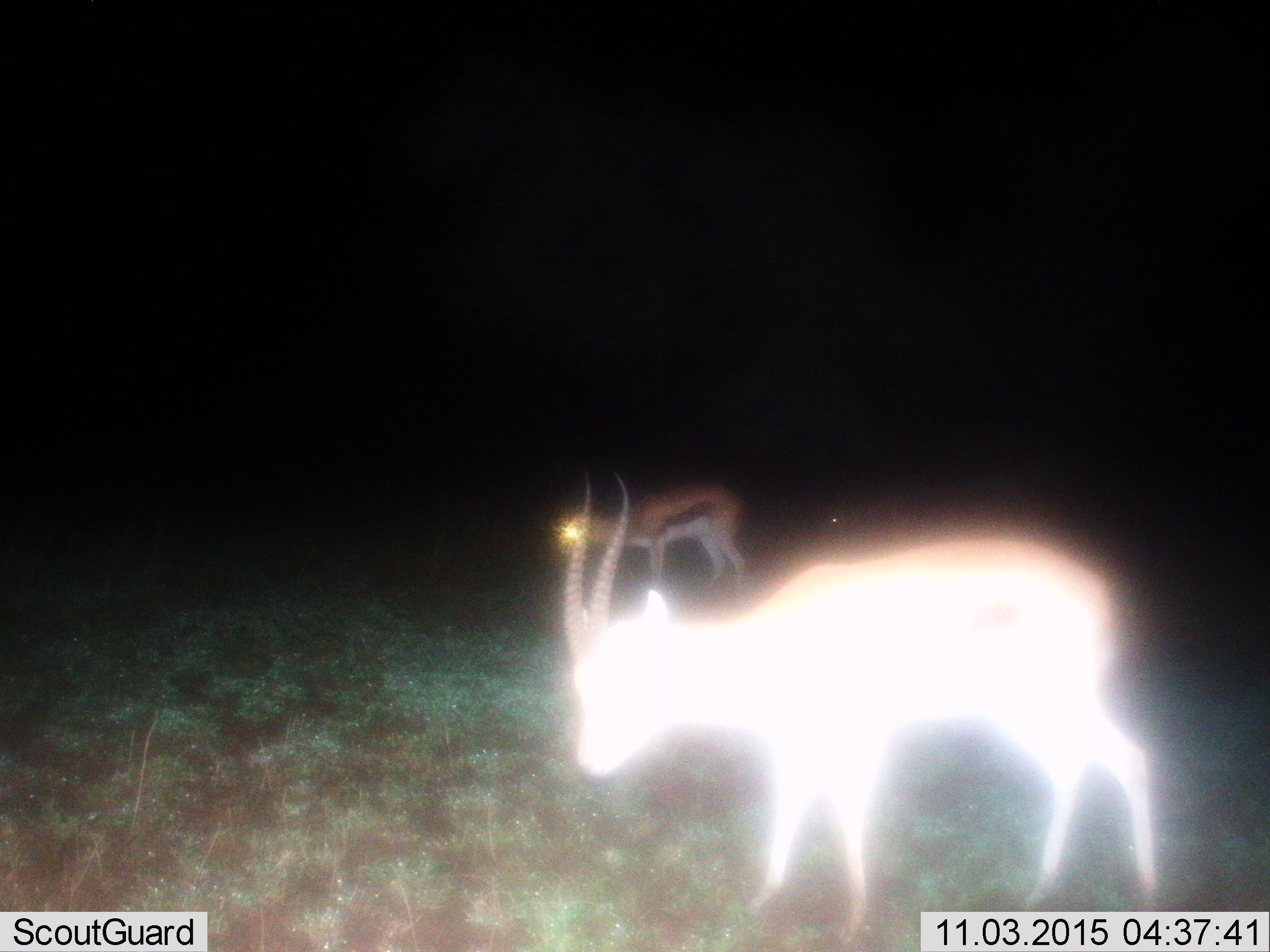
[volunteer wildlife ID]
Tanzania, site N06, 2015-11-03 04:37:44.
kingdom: Animalia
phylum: Chordata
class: Mammalia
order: Artiodactyla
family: Bovidae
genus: Eudorcas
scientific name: Eudorcas thomsonii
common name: thomson's gazelle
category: gazellethomsons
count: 2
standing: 100%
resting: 0%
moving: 0%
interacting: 0%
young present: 0%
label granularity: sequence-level